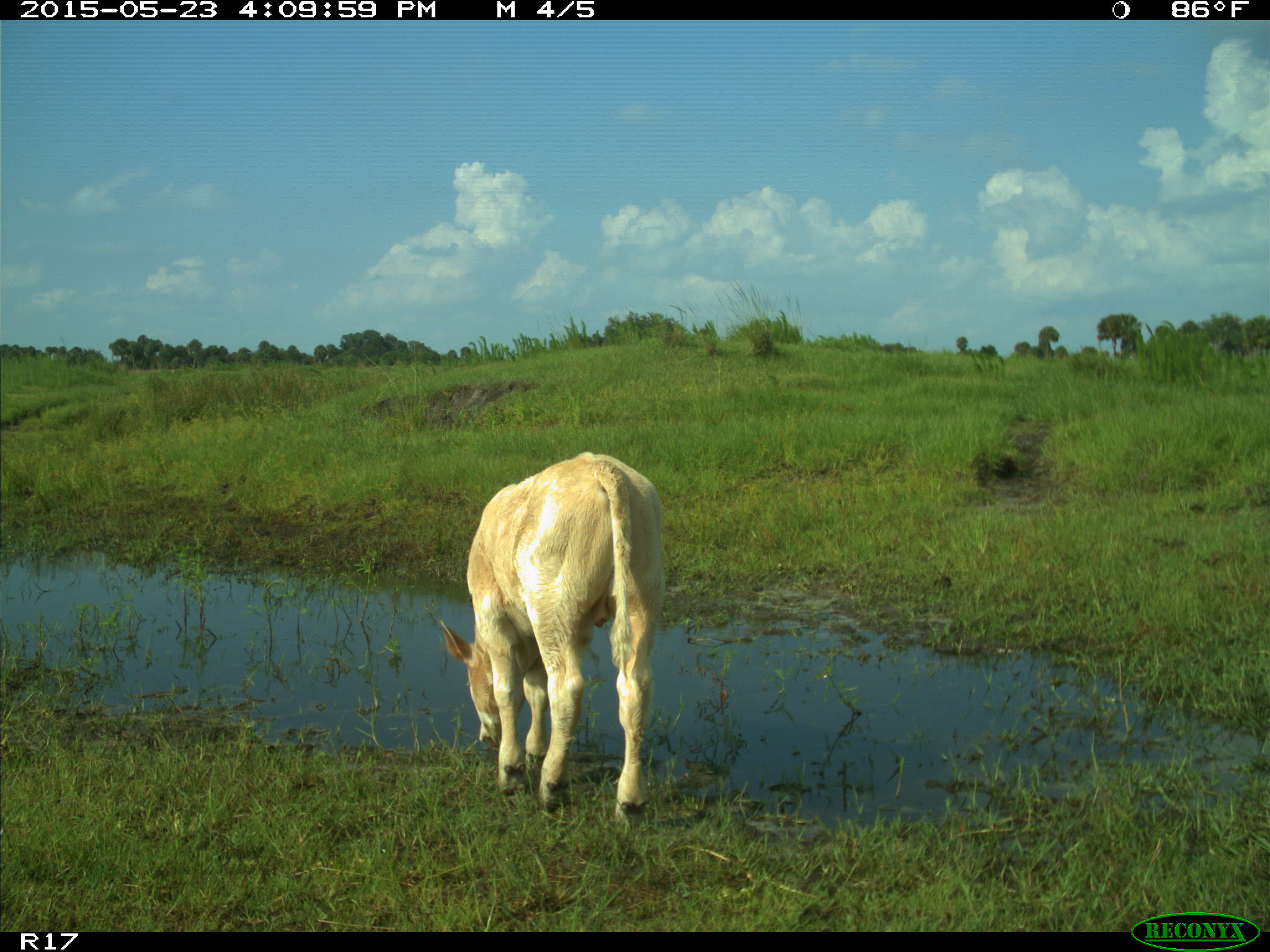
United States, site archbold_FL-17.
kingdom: Animalia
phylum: Chordata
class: Mammalia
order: Artiodactyla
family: Bovidae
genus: Bos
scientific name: Bos taurus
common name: domestic cow